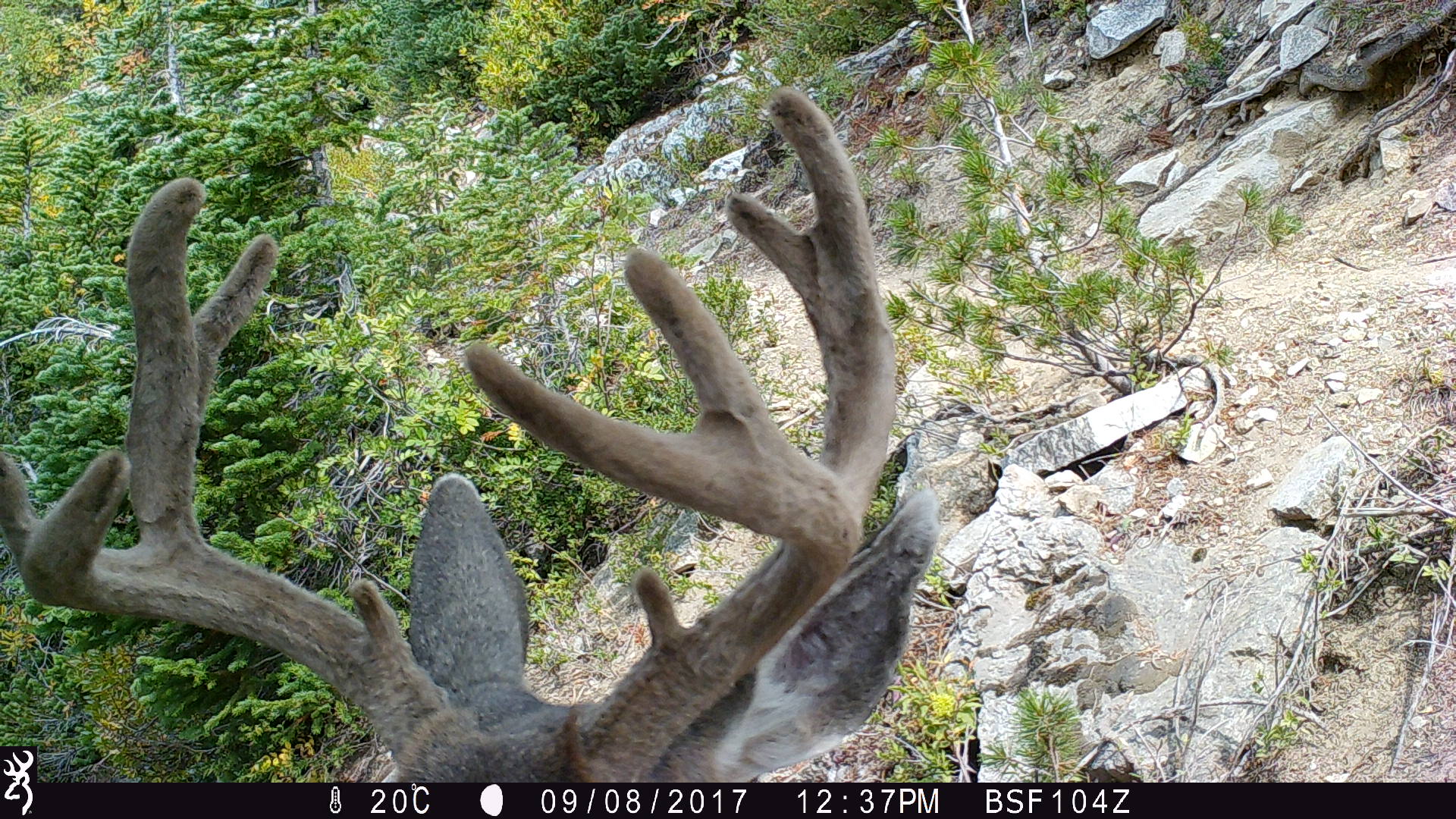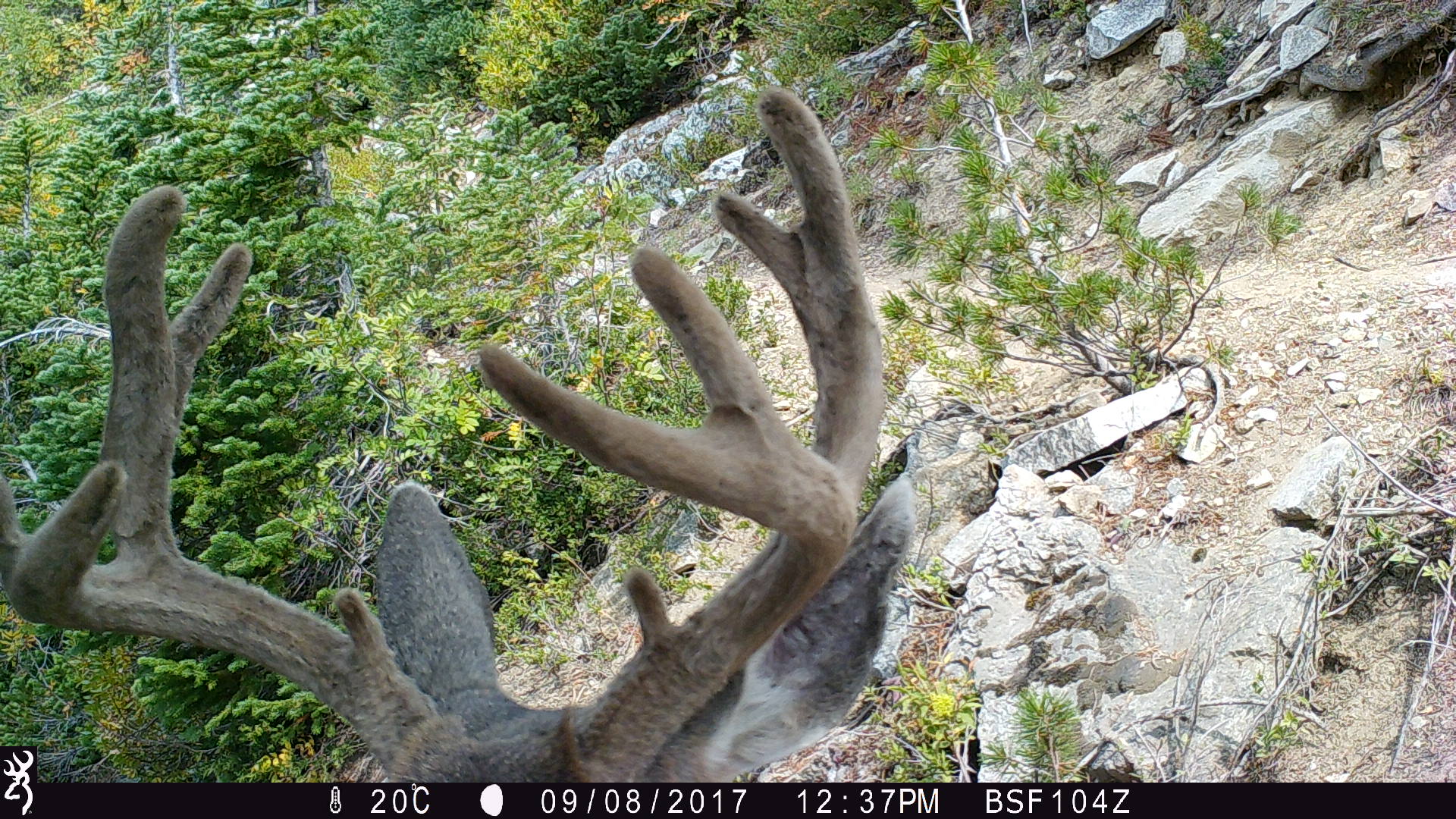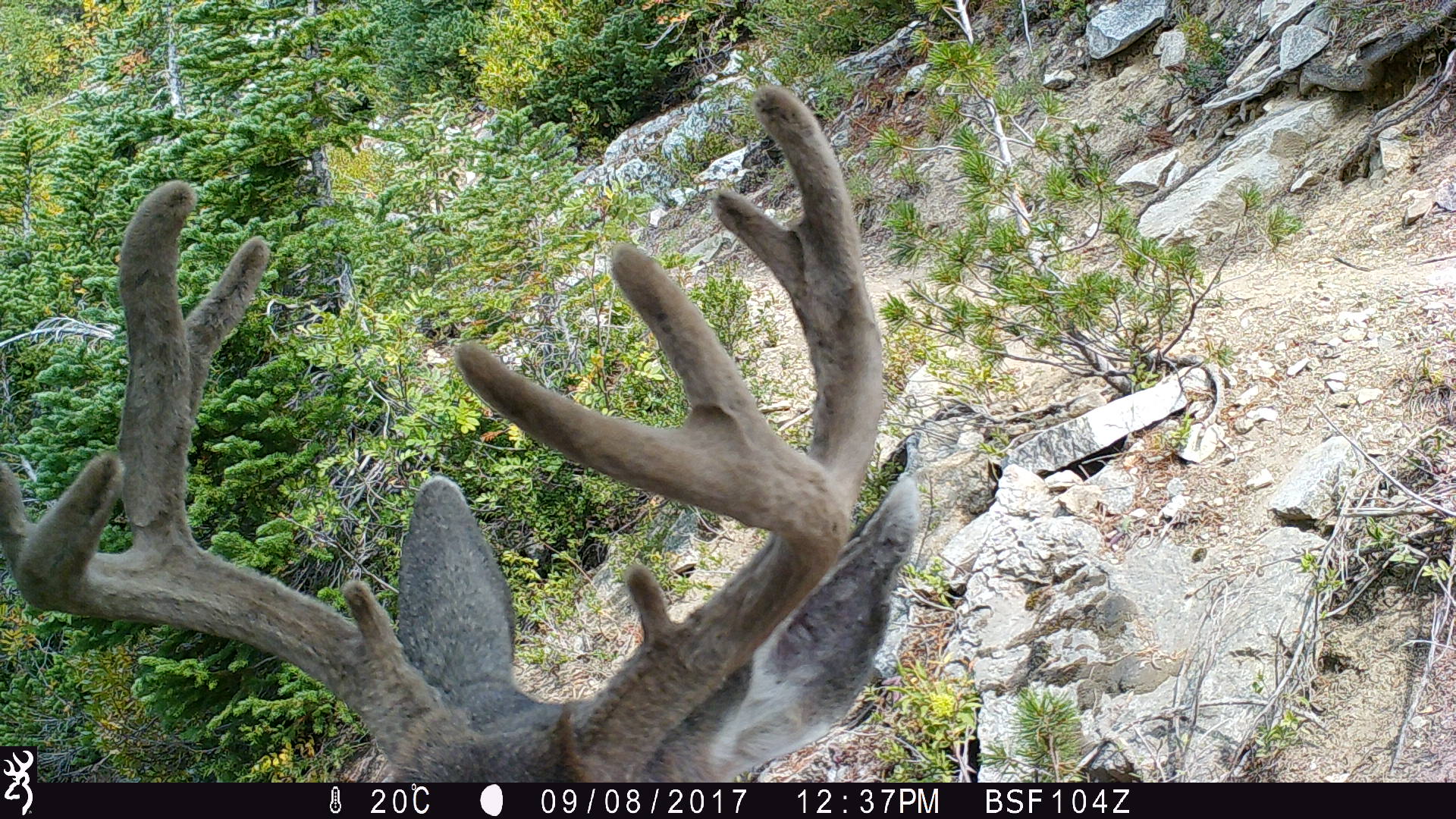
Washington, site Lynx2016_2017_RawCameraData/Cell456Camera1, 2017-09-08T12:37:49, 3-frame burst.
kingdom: Animalia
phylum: Chordata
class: Mammalia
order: Artiodactyla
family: Cervidae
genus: Odocoileus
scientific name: Odocoileus hemionus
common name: mule deer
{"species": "Odocoileus hemionus (mule deer)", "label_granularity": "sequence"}